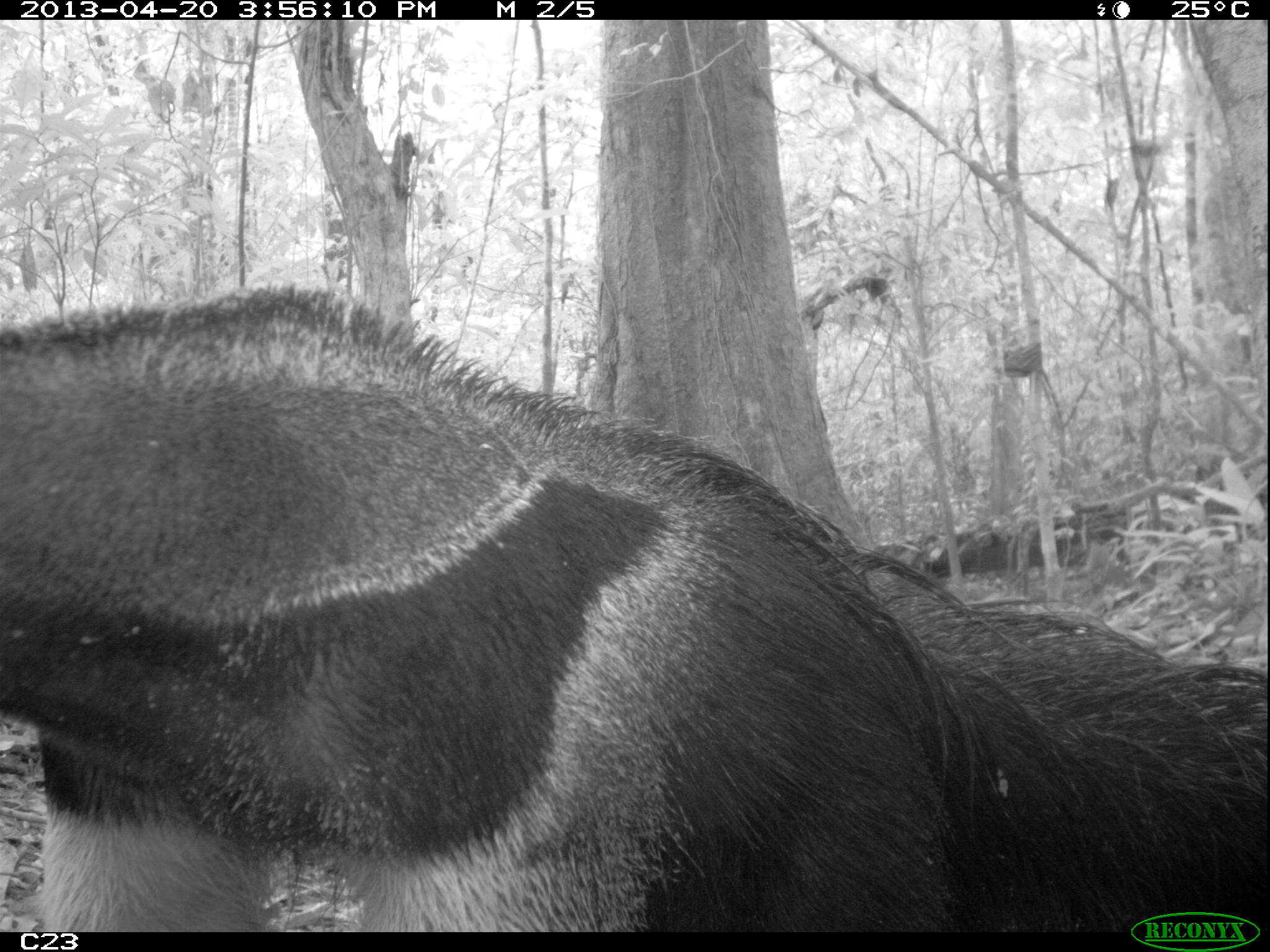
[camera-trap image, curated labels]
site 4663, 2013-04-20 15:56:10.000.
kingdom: Animalia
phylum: Chordata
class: Mammalia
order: Pilosa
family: Myrmecophagidae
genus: Myrmecophaga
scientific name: Myrmecophaga tridactyla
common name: giant anteater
Myrmecophaga tridactyla (giant anteater), count 1, age adult.